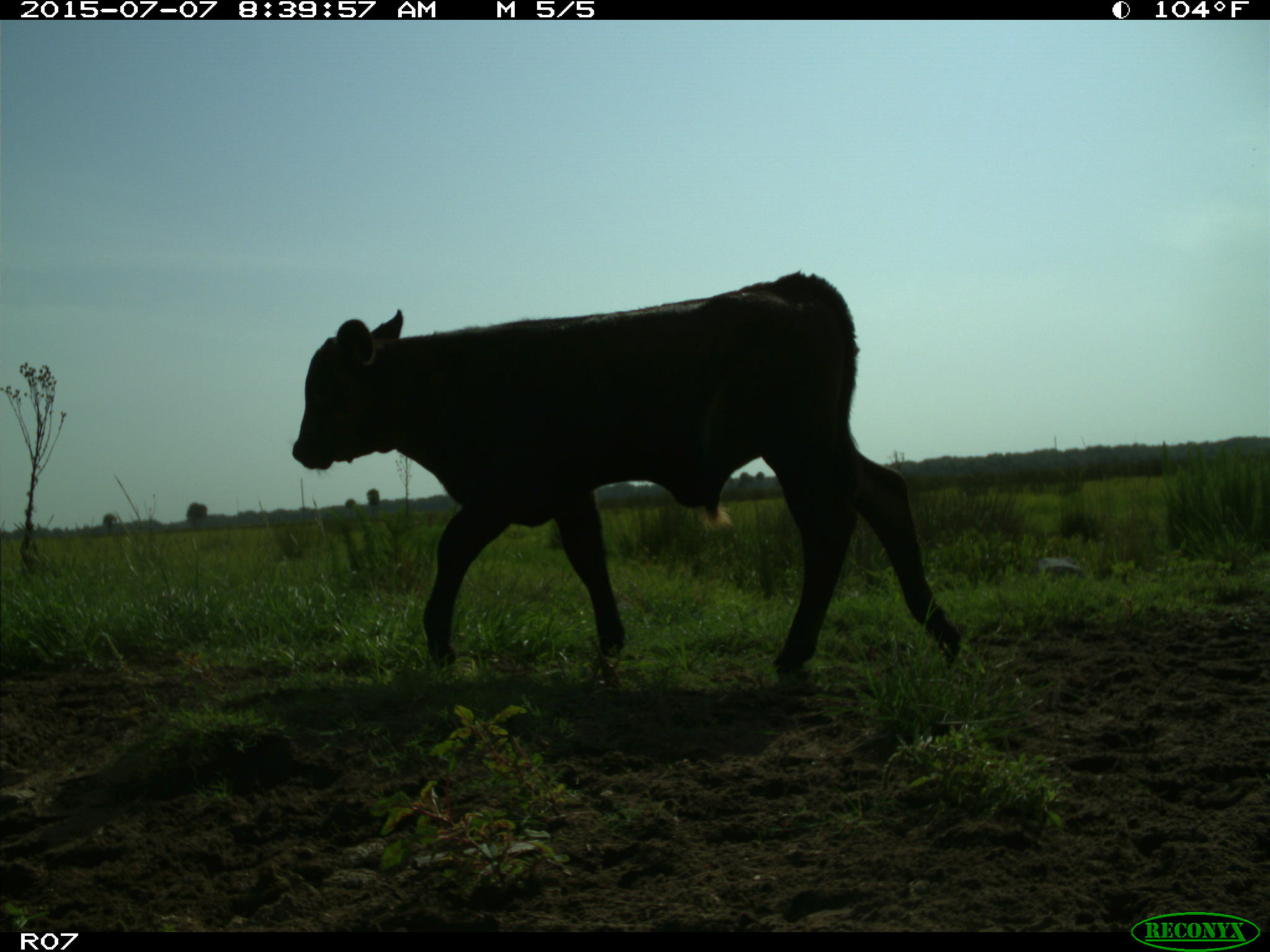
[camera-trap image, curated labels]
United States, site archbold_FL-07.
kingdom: Animalia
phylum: Chordata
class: Mammalia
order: Artiodactyla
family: Bovidae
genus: Bos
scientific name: Bos taurus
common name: domestic cow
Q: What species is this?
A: Bos taurus (domestic cow).